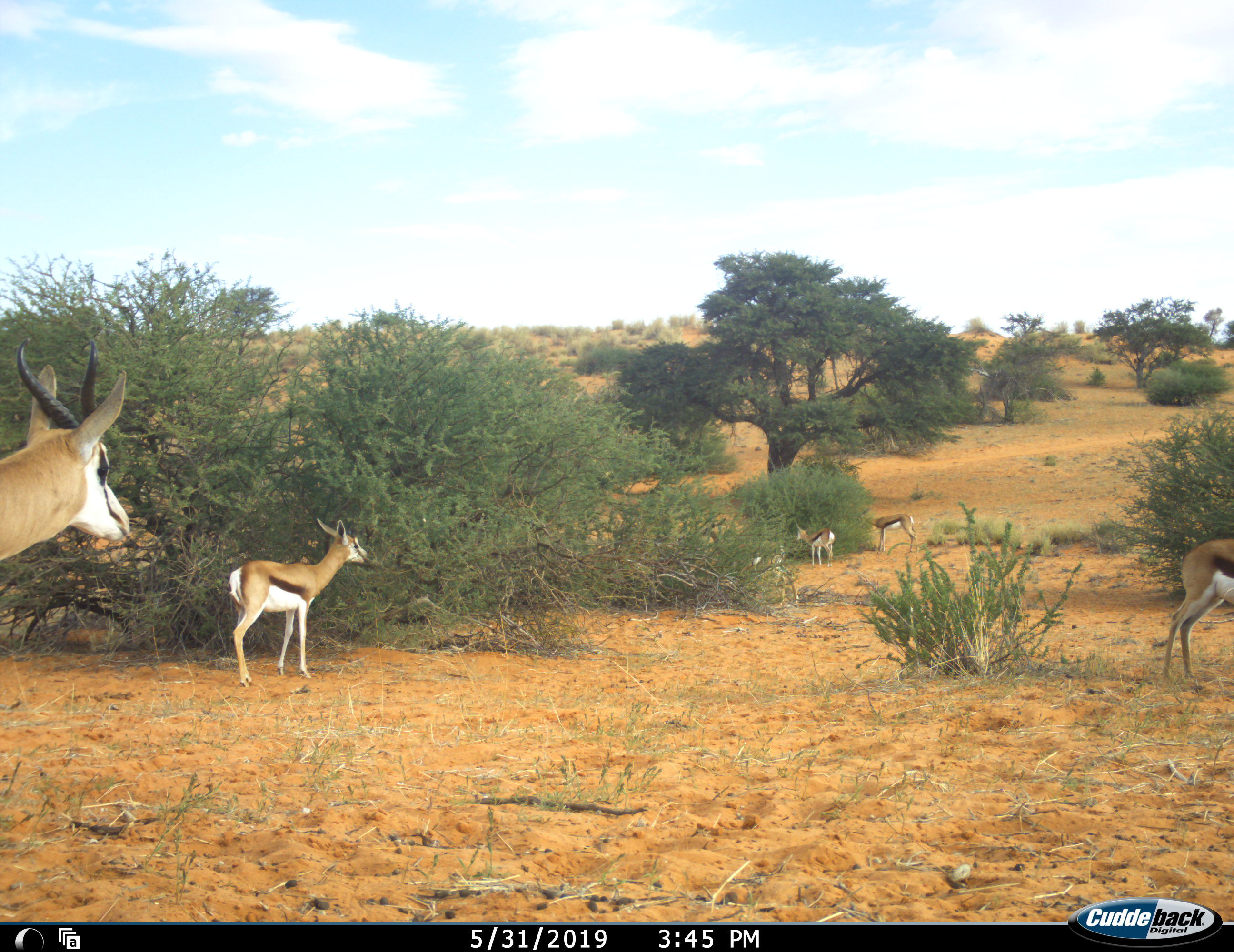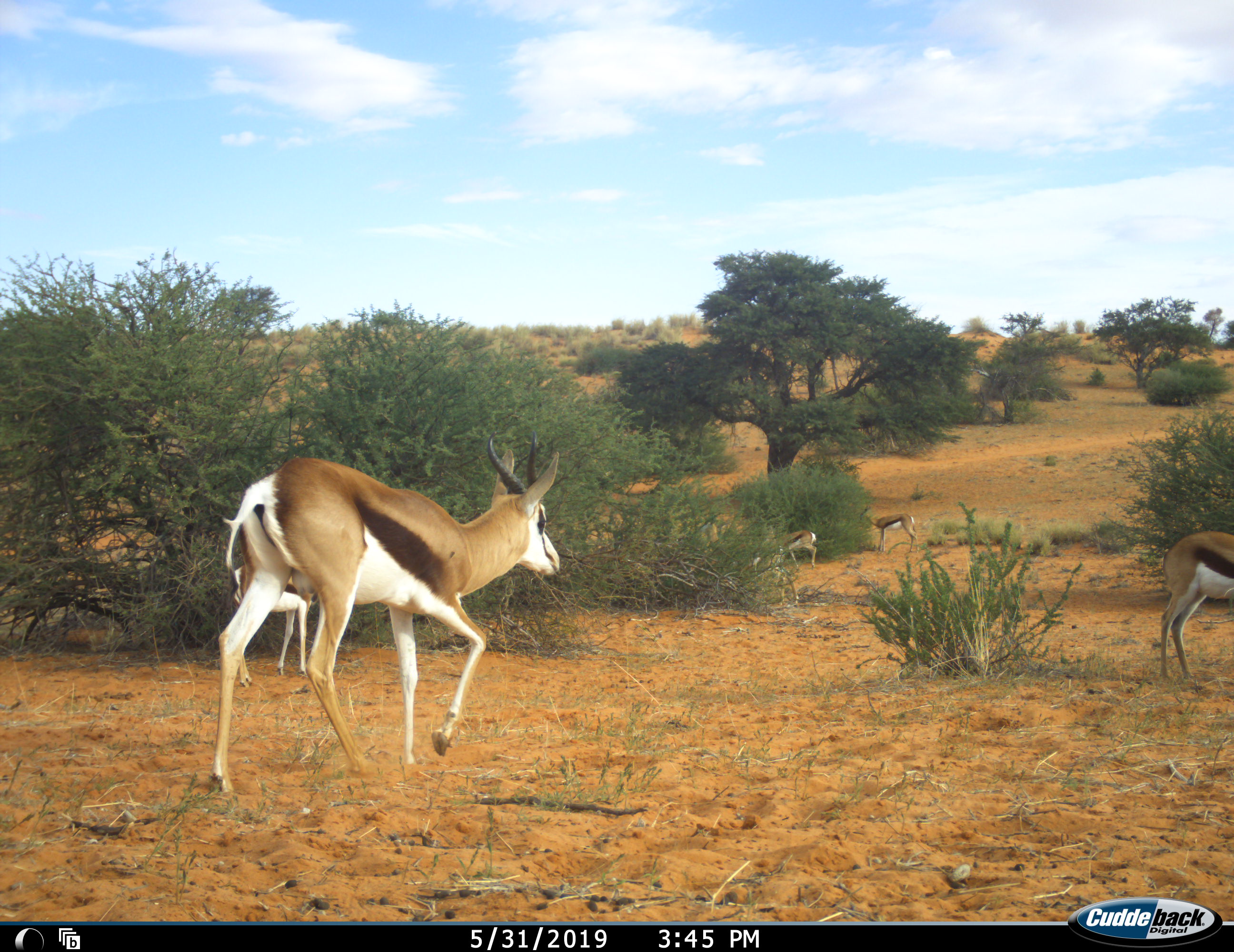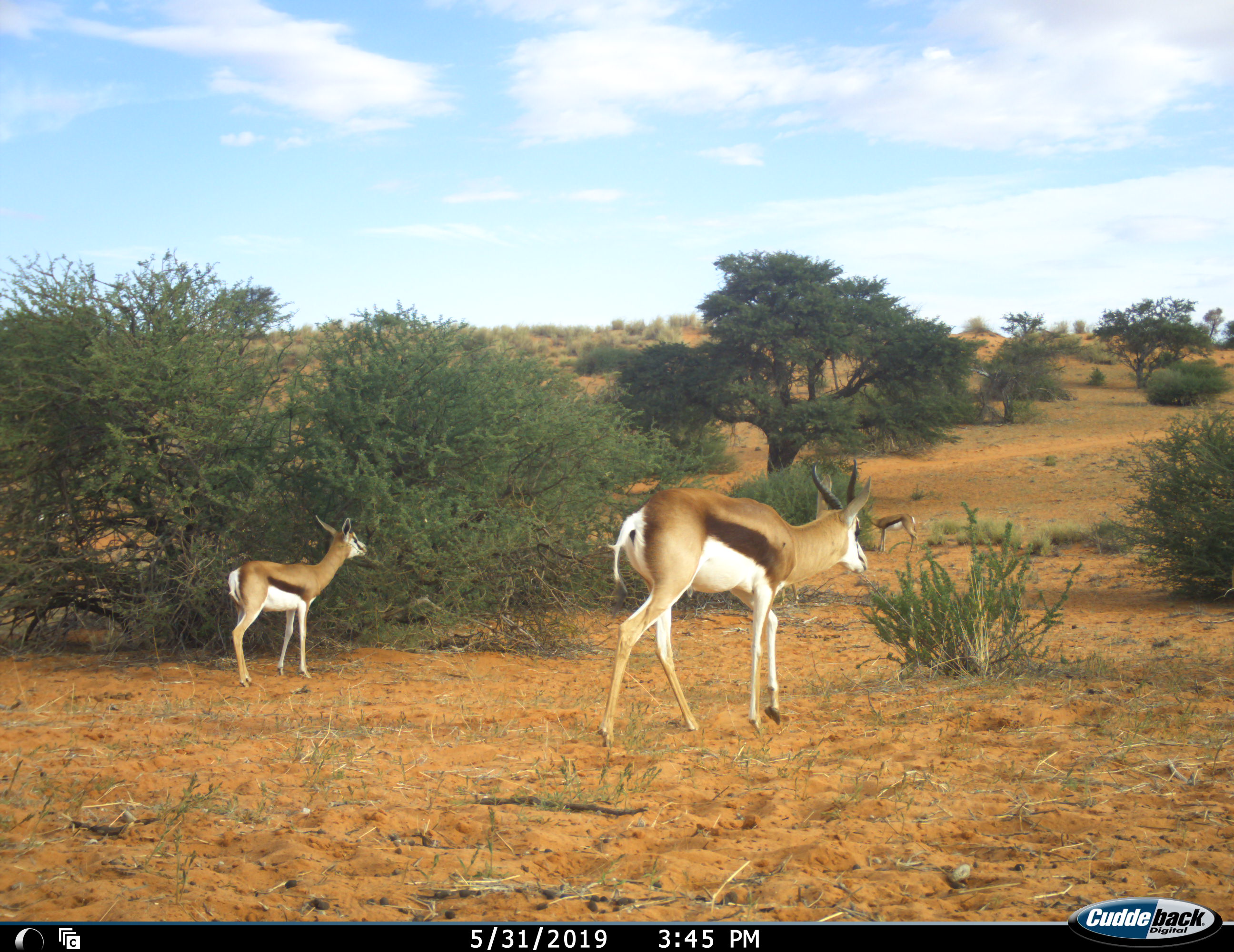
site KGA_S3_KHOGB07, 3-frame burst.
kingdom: Animalia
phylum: Chordata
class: Mammalia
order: Artiodactyla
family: Bovidae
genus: Antidorcas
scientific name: Antidorcas marsupialis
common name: springbok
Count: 6.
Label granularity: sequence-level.